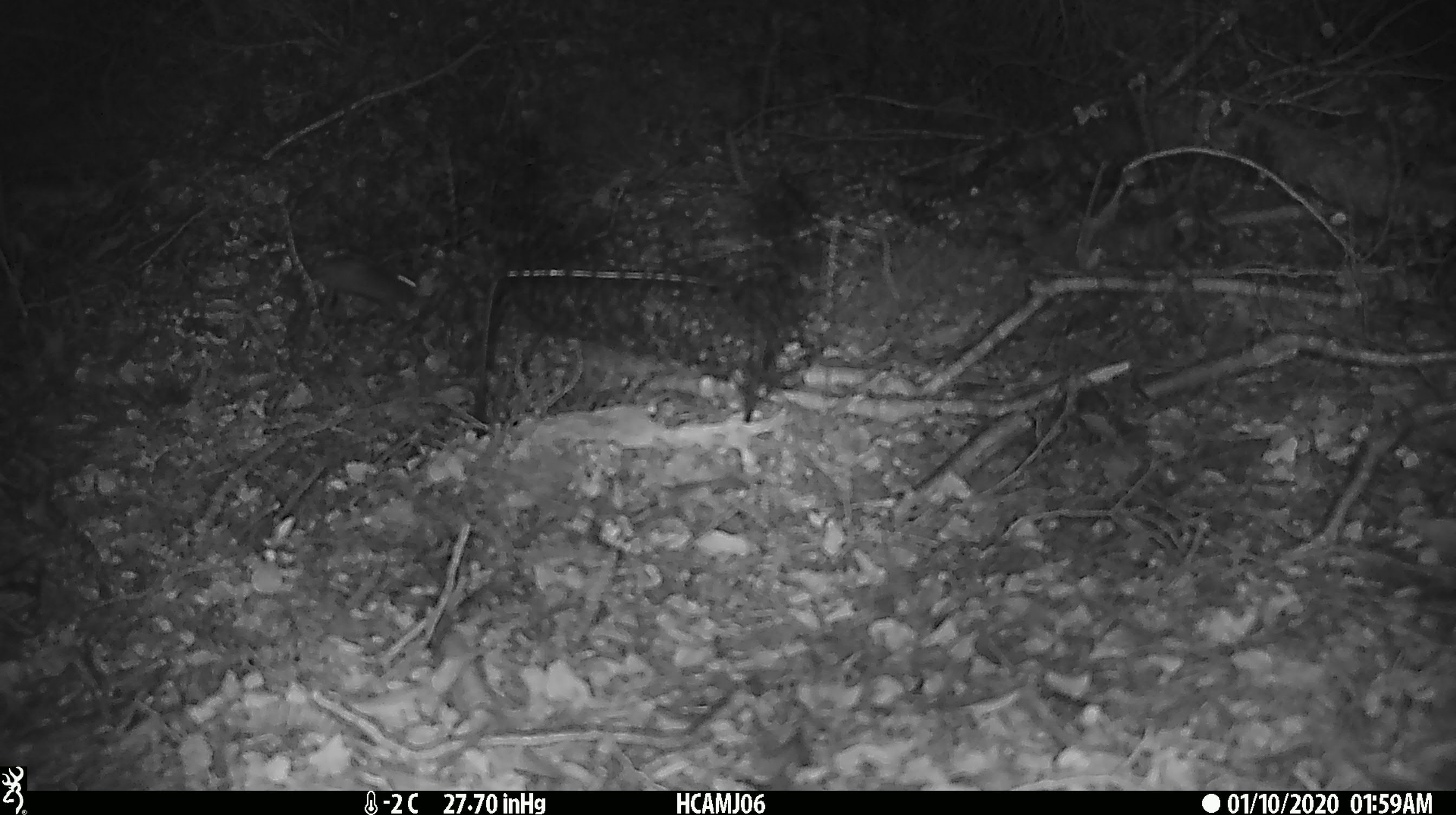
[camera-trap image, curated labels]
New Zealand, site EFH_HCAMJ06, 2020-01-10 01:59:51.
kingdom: Animalia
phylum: Chordata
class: Mammalia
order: Rodentia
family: Muridae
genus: Mus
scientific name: Mus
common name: mouse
Mouse (Mus).